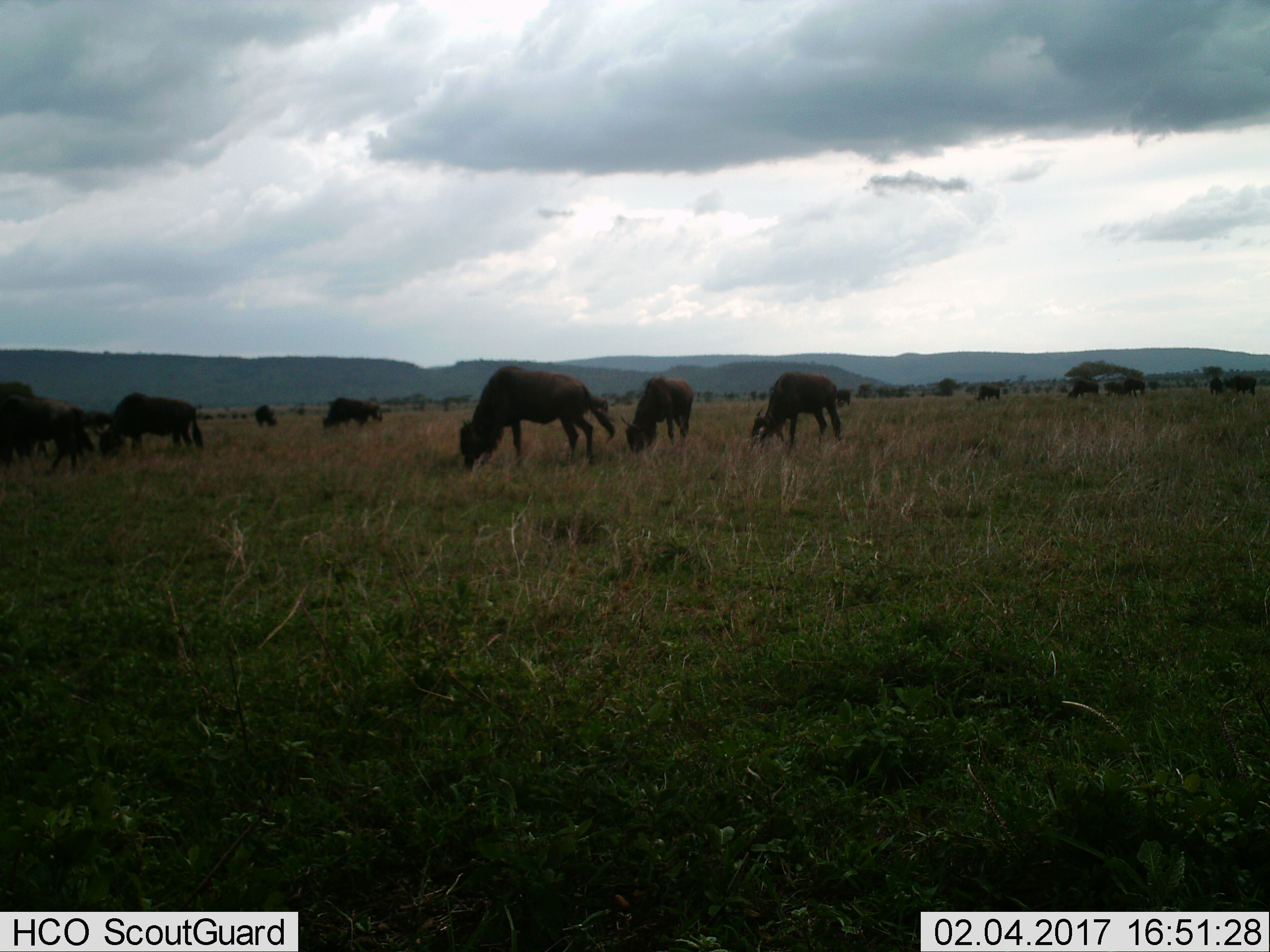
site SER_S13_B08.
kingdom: Animalia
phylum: Chordata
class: Mammalia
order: Artiodactyla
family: Bovidae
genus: Connochaetes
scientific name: Connochaetes taurinus taurinus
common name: blue wildebeest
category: wildebeestblue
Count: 11-50.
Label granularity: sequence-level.